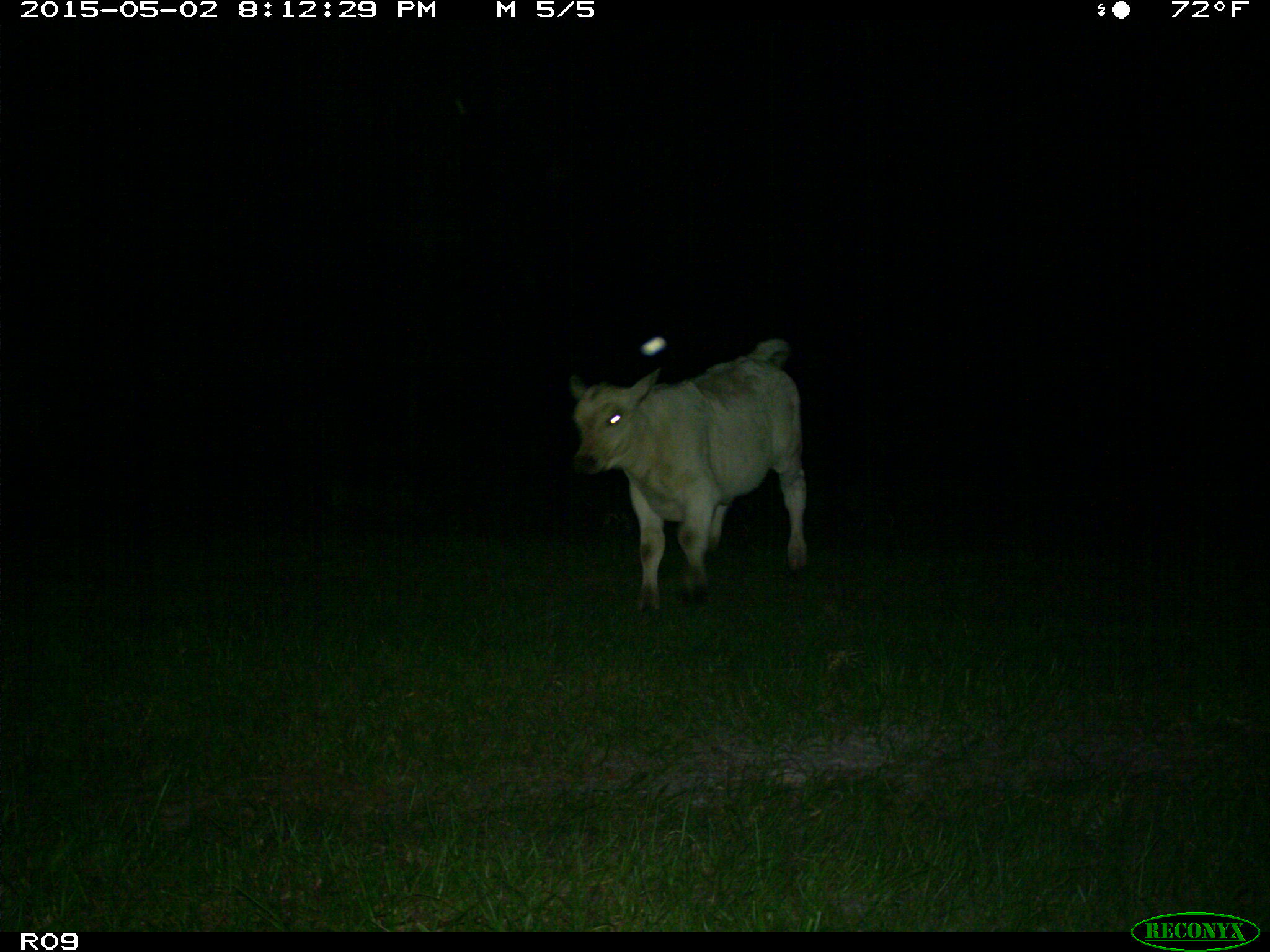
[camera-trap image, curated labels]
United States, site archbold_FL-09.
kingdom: Animalia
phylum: Chordata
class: Mammalia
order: Artiodactyla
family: Bovidae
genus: Bos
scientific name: Bos taurus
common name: domestic cow